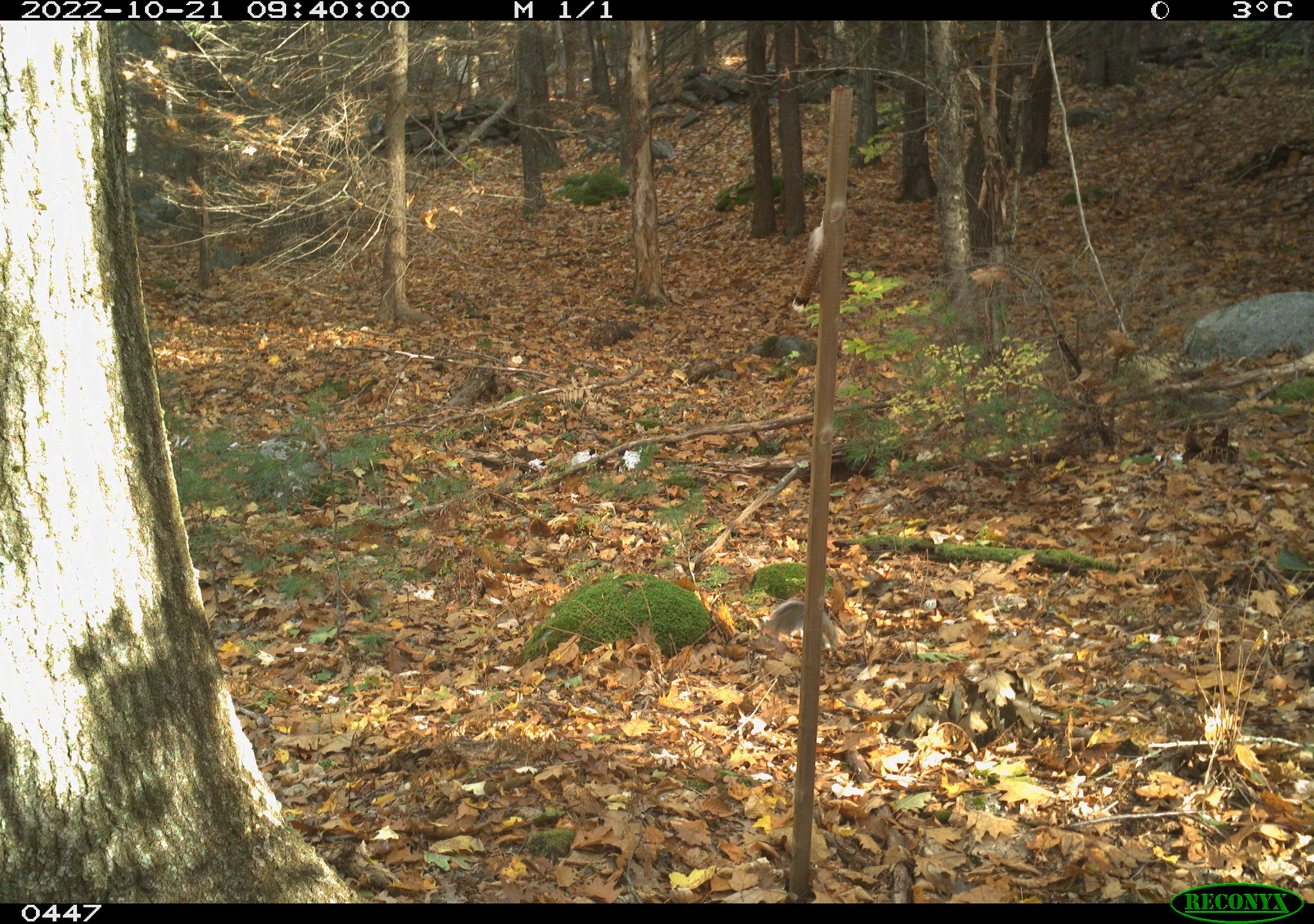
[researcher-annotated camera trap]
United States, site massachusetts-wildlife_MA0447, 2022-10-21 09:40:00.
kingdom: Animalia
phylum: Chordata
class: Mammalia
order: Rodentia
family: Sciuridae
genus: Sciurus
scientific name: Sciurus carolinensis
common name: gray squirrel